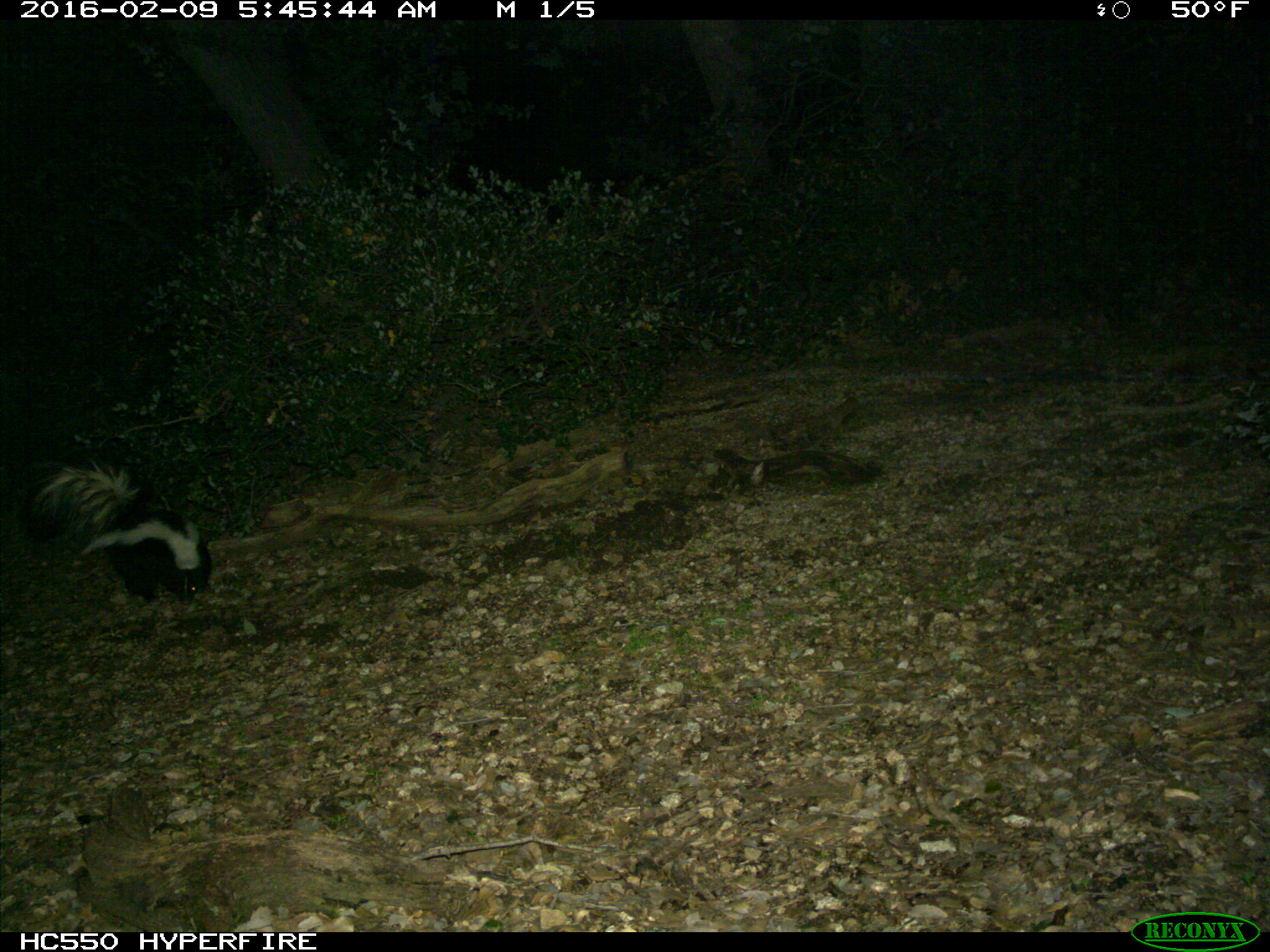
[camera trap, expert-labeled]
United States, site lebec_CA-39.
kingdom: Animalia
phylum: Chordata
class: Mammalia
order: Carnivora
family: Mephitidae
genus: Mephitis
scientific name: Mephitis mephitis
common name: striped skunk